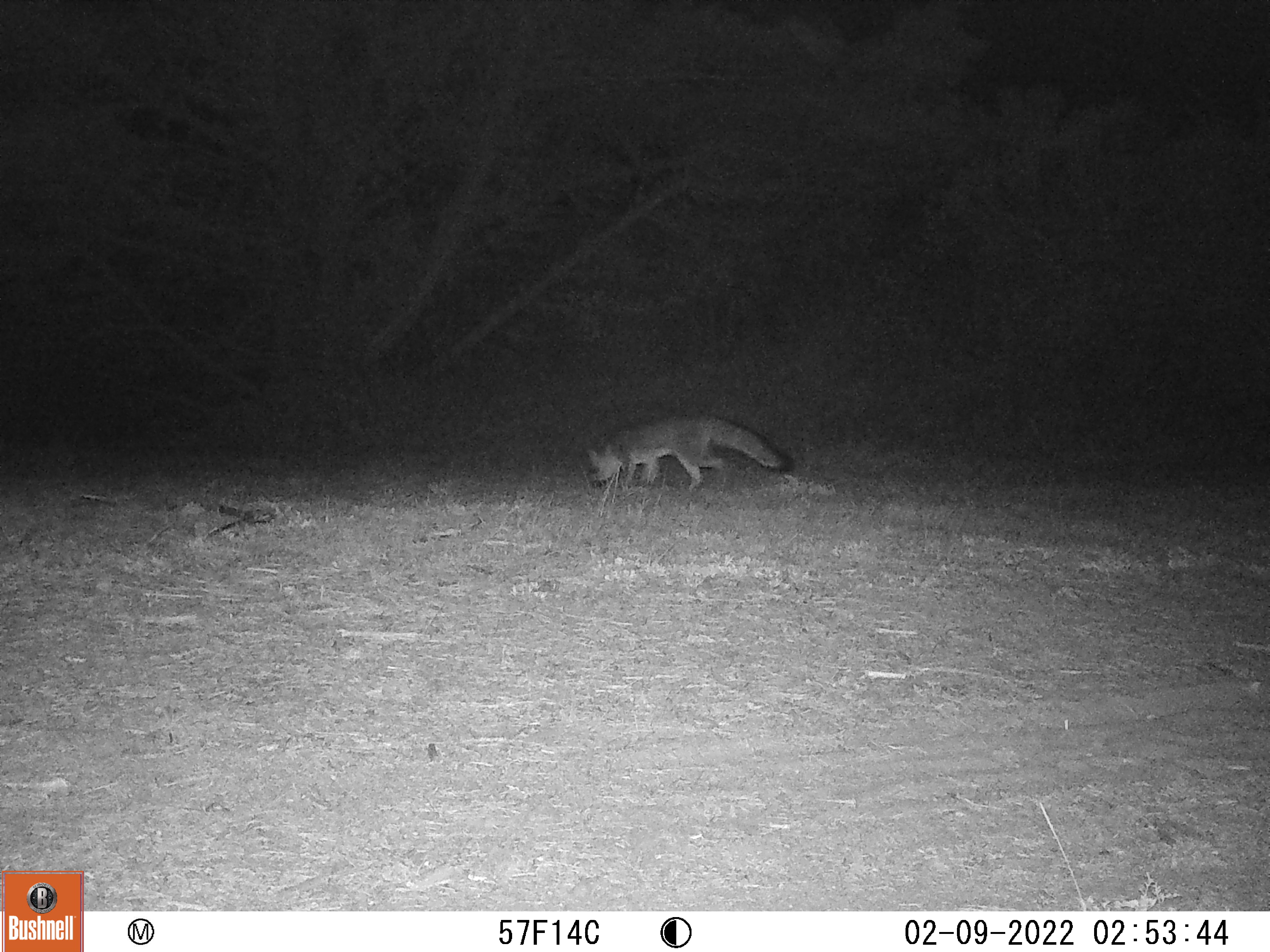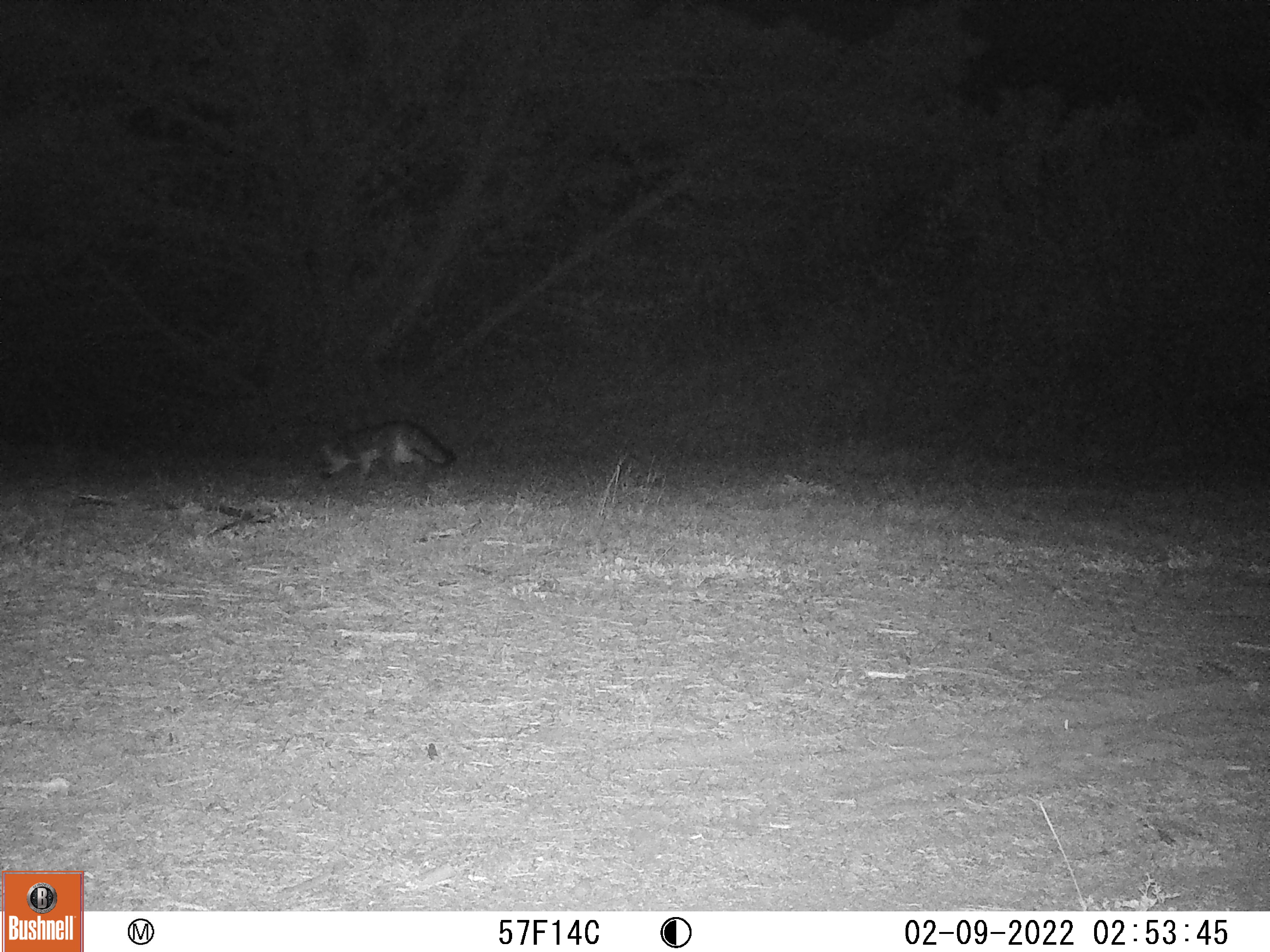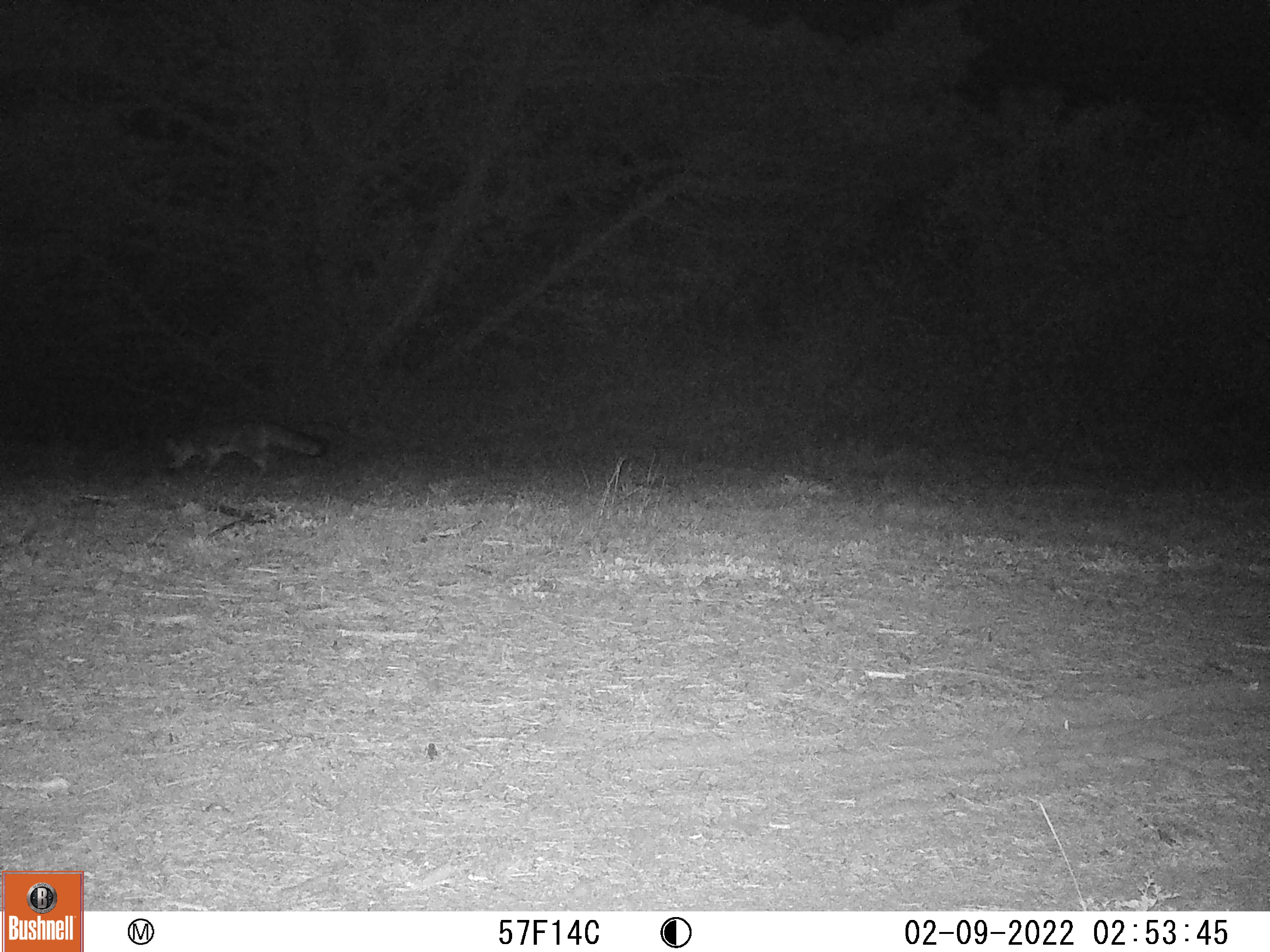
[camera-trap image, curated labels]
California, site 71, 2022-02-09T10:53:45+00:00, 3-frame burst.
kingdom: Animalia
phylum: Chordata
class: Mammalia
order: Carnivora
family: Canidae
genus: Urocyon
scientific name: Urocyon cinereoargenteus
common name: gray fox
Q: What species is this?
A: Gray fox (Urocyon cinereoargenteus).